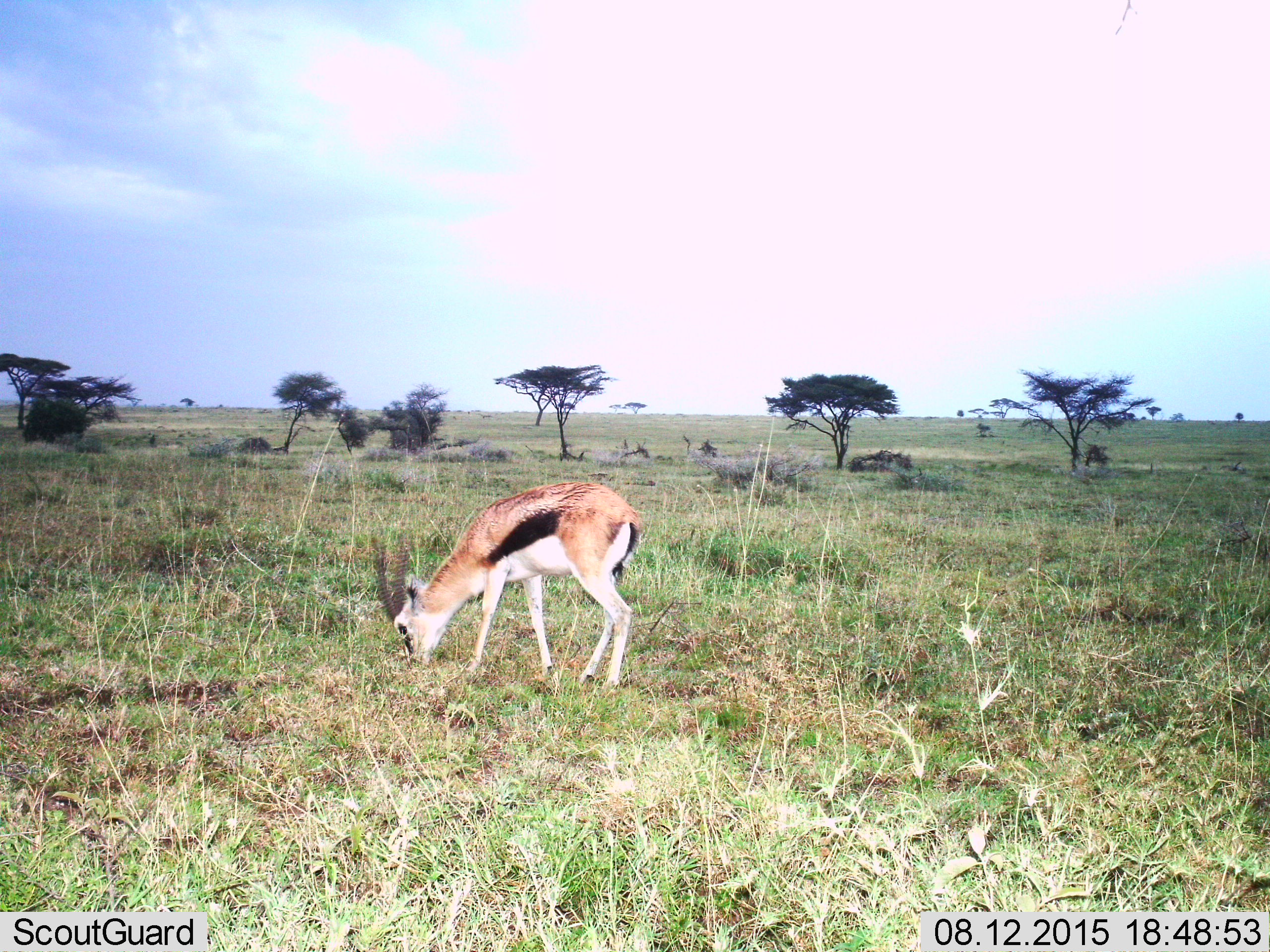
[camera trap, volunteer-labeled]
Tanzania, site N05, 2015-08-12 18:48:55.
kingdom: Animalia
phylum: Chordata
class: Mammalia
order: Artiodactyla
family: Bovidae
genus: Eudorcas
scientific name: Eudorcas thomsonii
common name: thomson's gazelle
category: gazellethomsons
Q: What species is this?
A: Gazellethomsons (thomson's gazelle) (Eudorcas thomsonii).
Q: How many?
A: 1.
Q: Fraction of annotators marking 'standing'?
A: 29%.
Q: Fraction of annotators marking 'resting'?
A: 0%.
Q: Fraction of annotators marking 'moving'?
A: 14%.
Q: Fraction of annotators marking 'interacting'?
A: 0%.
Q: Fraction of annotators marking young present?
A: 0%.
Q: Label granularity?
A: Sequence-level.